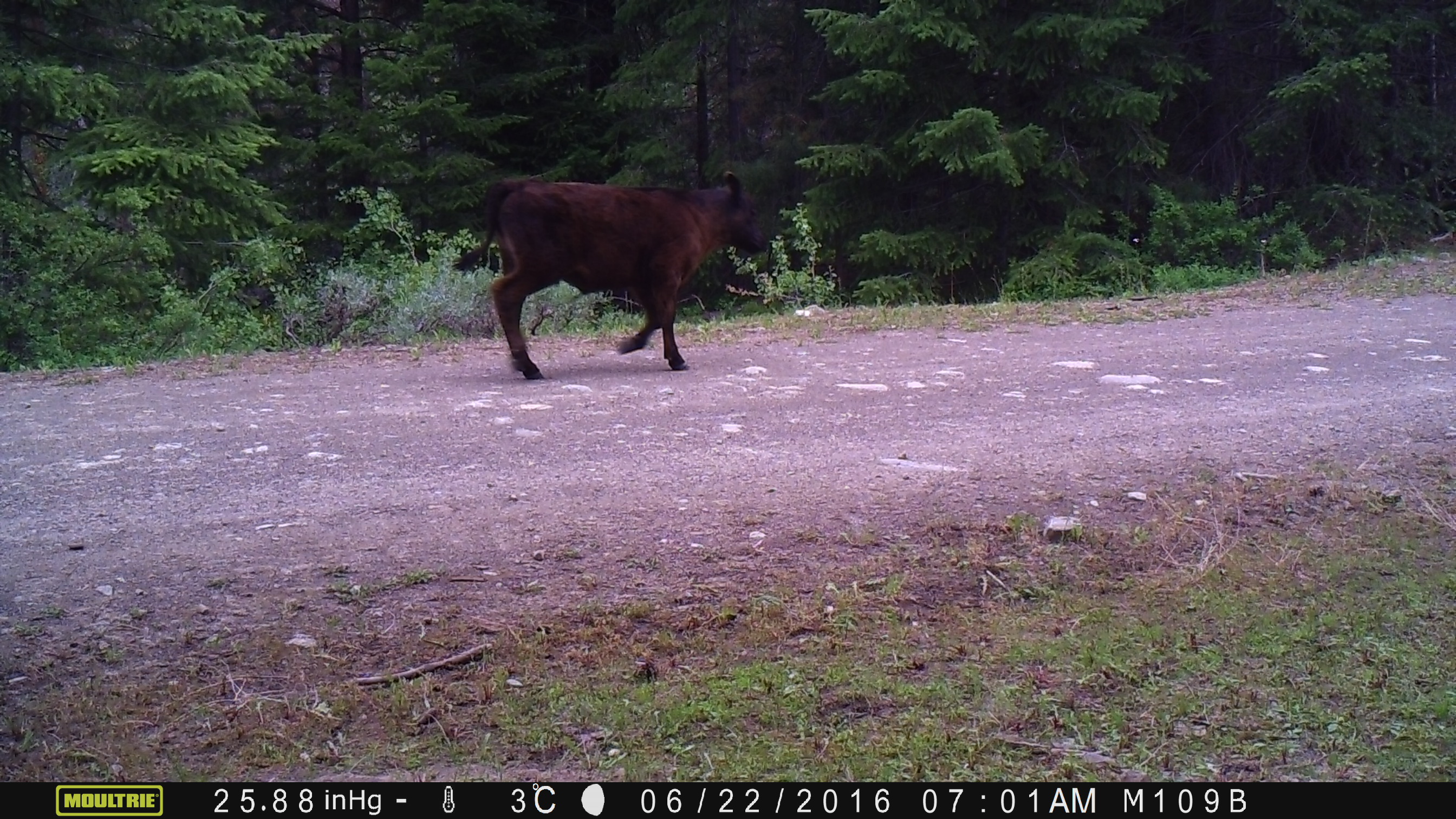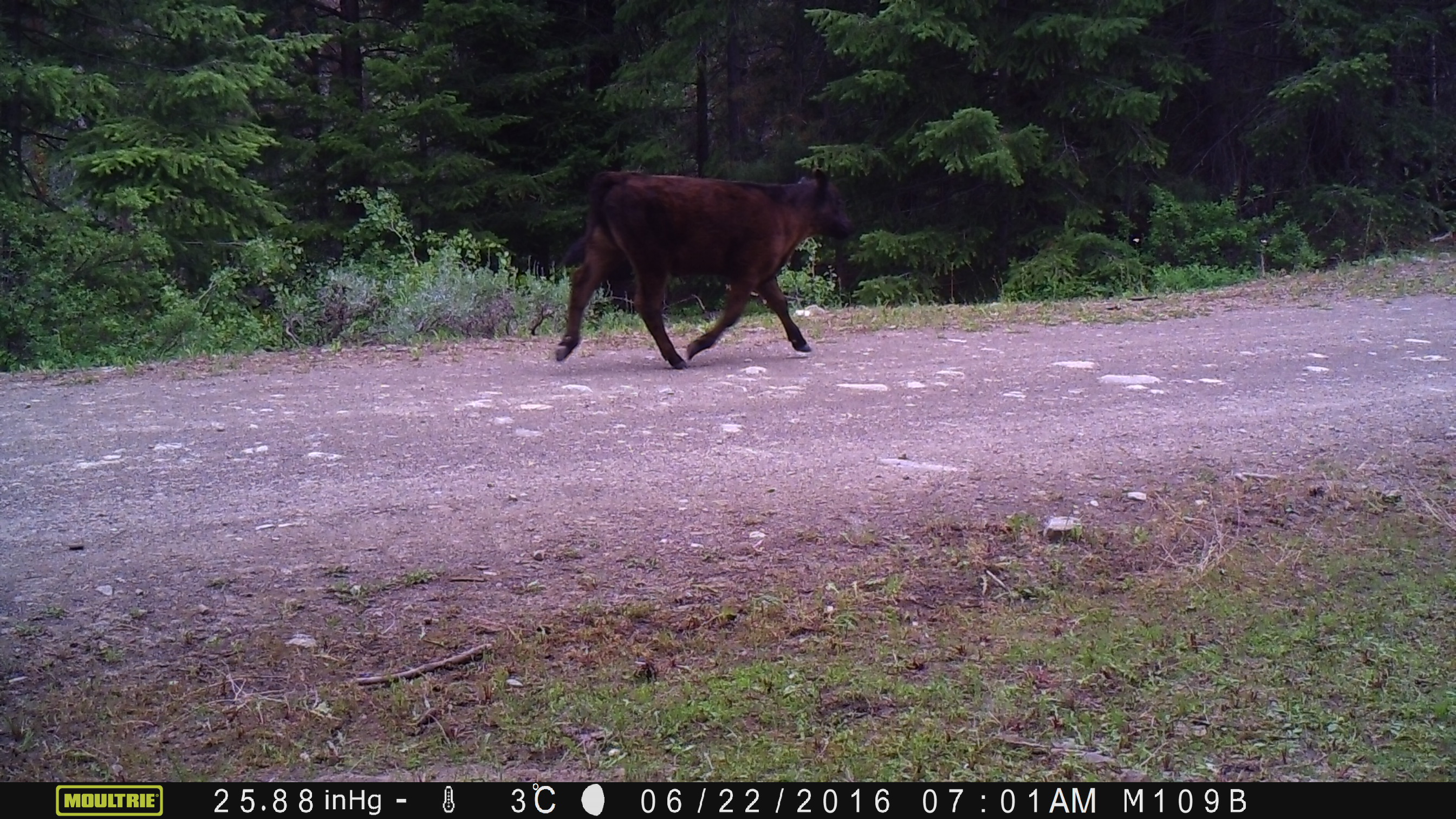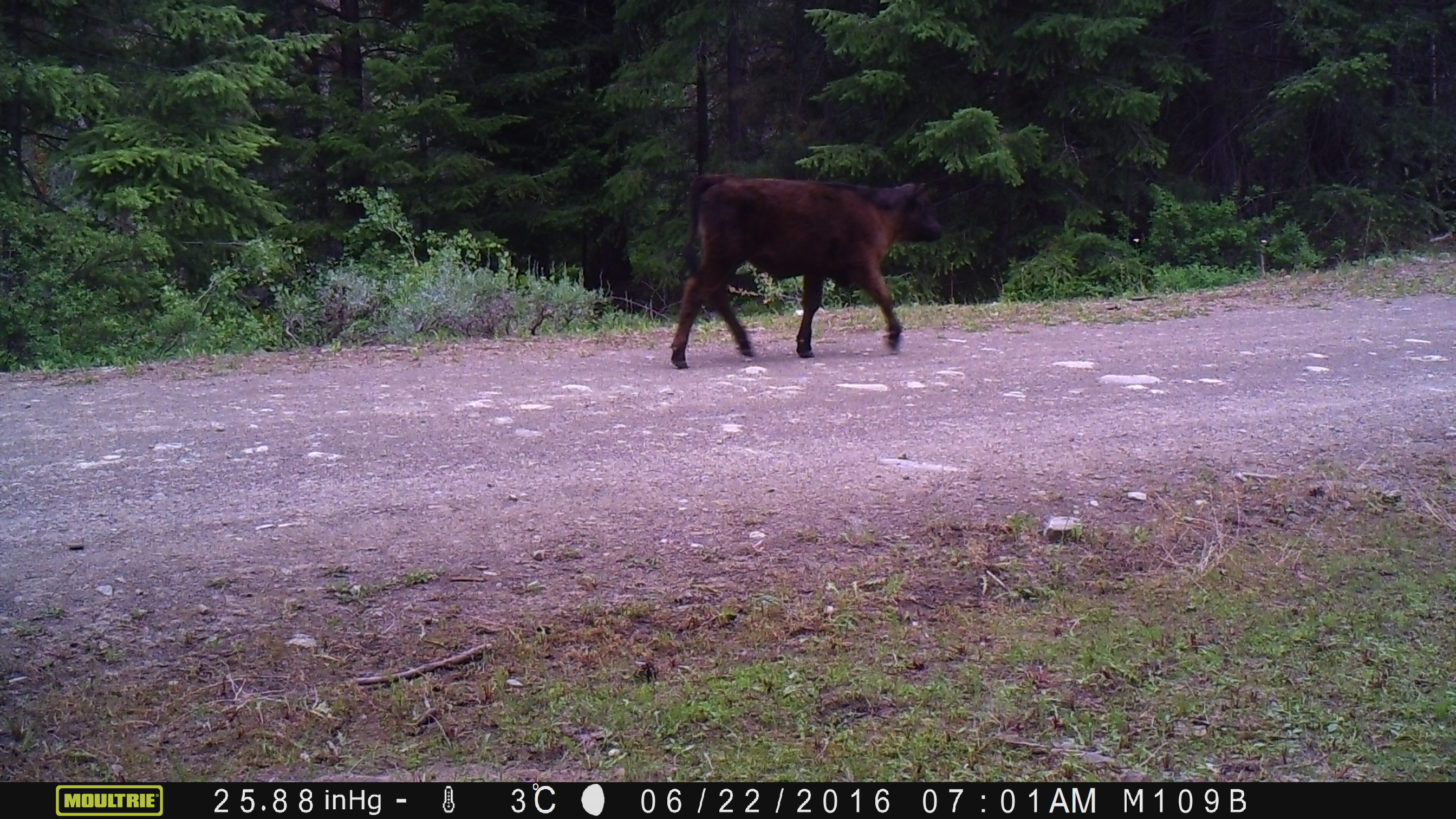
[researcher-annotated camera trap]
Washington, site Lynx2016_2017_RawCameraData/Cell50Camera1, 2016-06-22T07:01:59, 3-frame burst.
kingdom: Animalia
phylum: Chordata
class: Mammalia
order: Artiodactyla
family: Bovidae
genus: Bos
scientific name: Bos taurus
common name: domestic cattle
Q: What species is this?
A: Domestic cattle (Bos taurus).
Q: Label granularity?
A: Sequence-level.